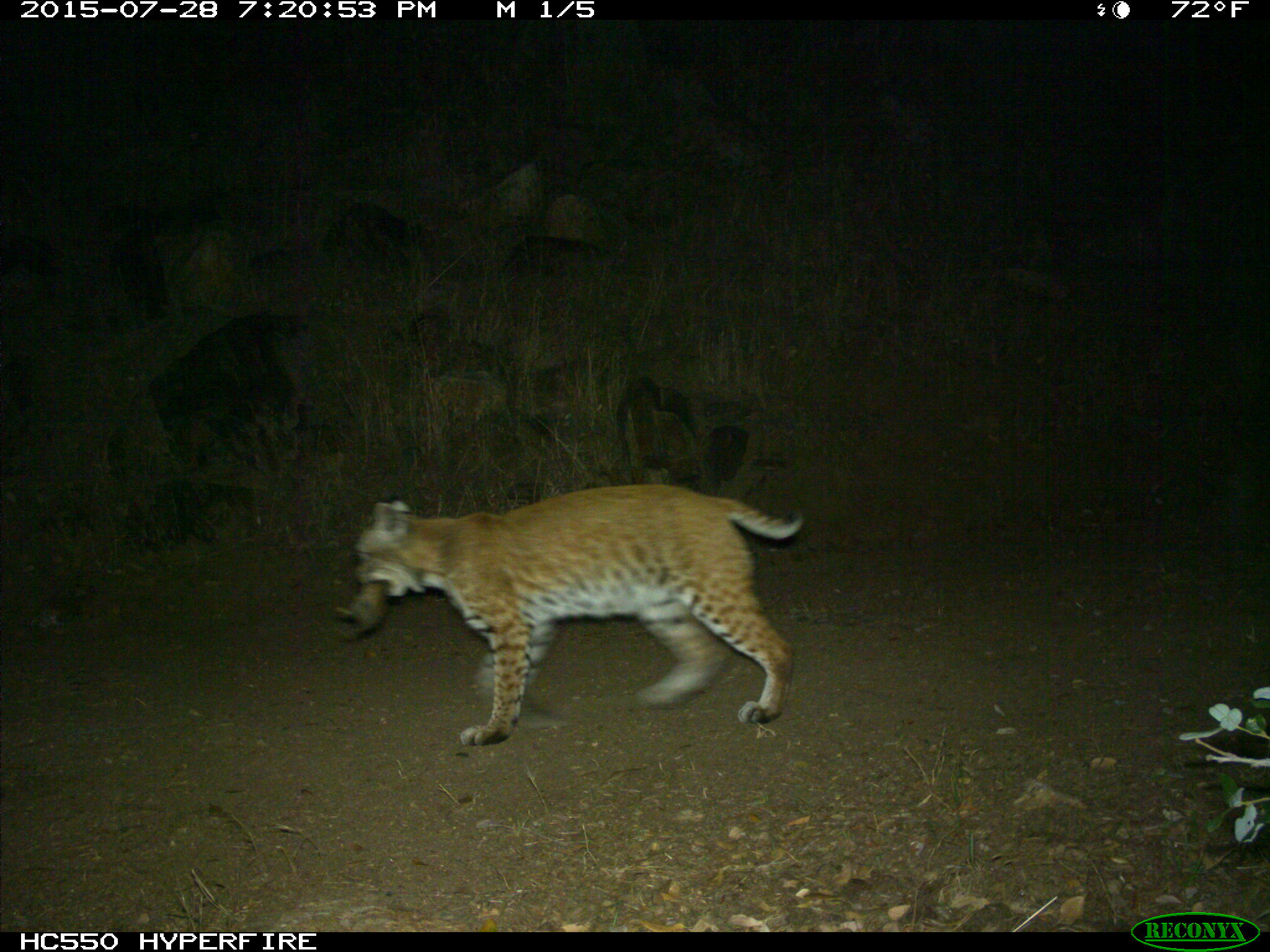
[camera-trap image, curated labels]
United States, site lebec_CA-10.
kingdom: Animalia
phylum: Chordata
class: Mammalia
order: Carnivora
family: Felidae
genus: Lynx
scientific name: Lynx rufus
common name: bobcat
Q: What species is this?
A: Lynx rufus (bobcat).